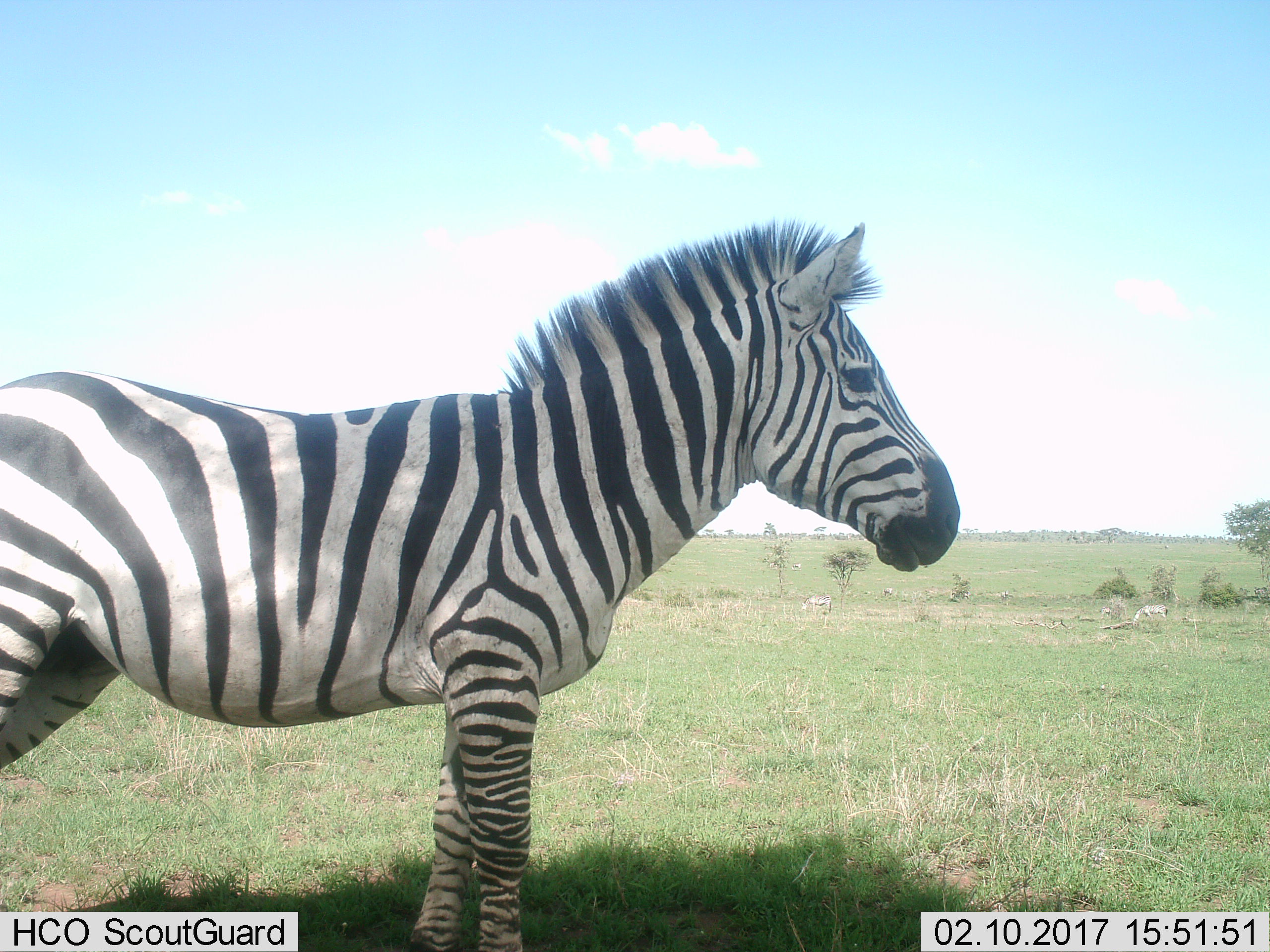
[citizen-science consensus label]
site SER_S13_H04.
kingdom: Animalia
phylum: Chordata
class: Mammalia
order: Perissodactyla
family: Equidae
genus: Equus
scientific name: Equus quagga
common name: plains zebra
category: zebraplains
Zebraplains (plains zebra) (Equus quagga), count 5. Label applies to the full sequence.